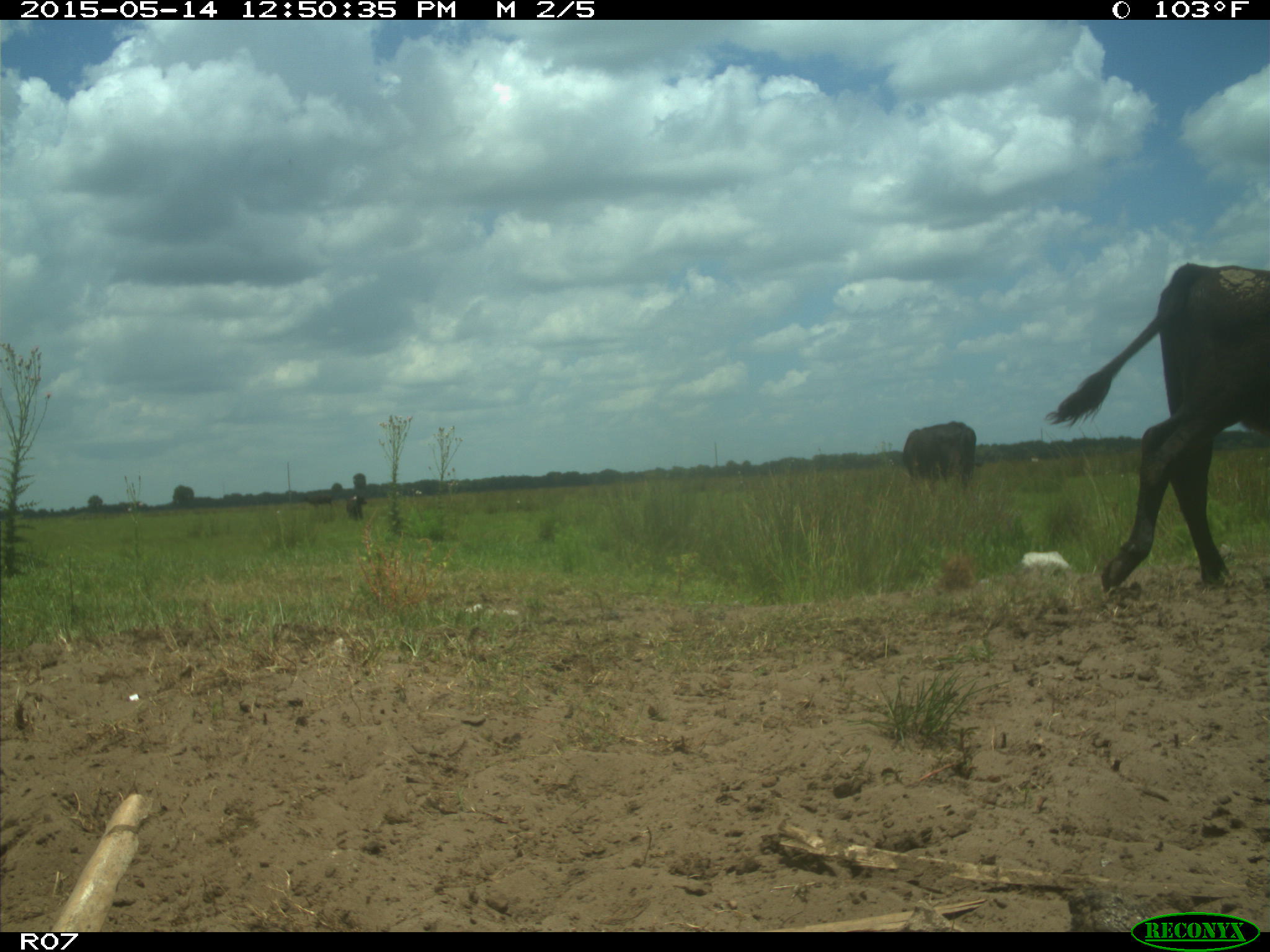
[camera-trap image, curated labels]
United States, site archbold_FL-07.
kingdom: Animalia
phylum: Chordata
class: Mammalia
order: Artiodactyla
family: Bovidae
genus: Bos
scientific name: Bos taurus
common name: domestic cow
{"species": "Bos taurus (domestic cow)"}